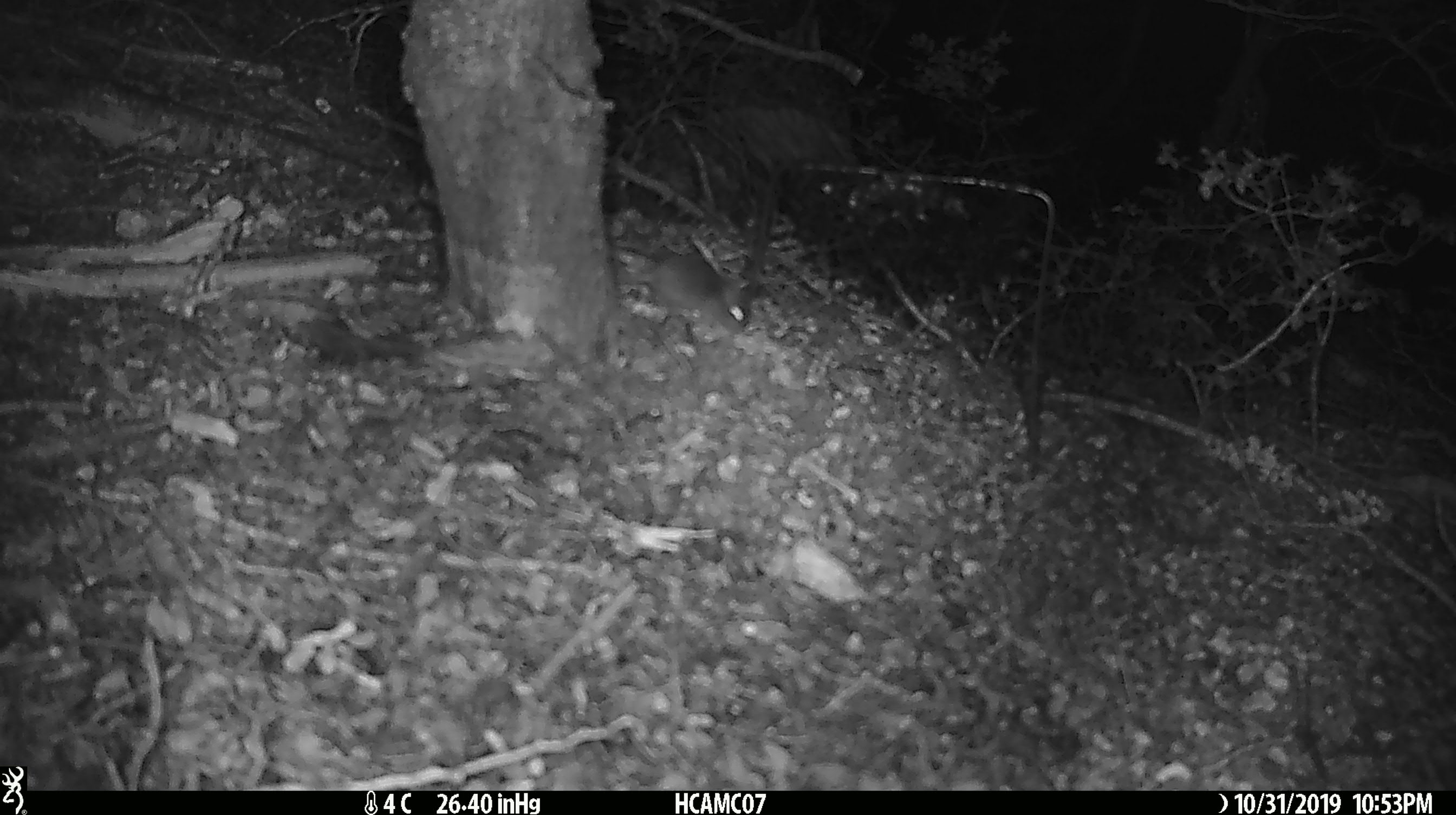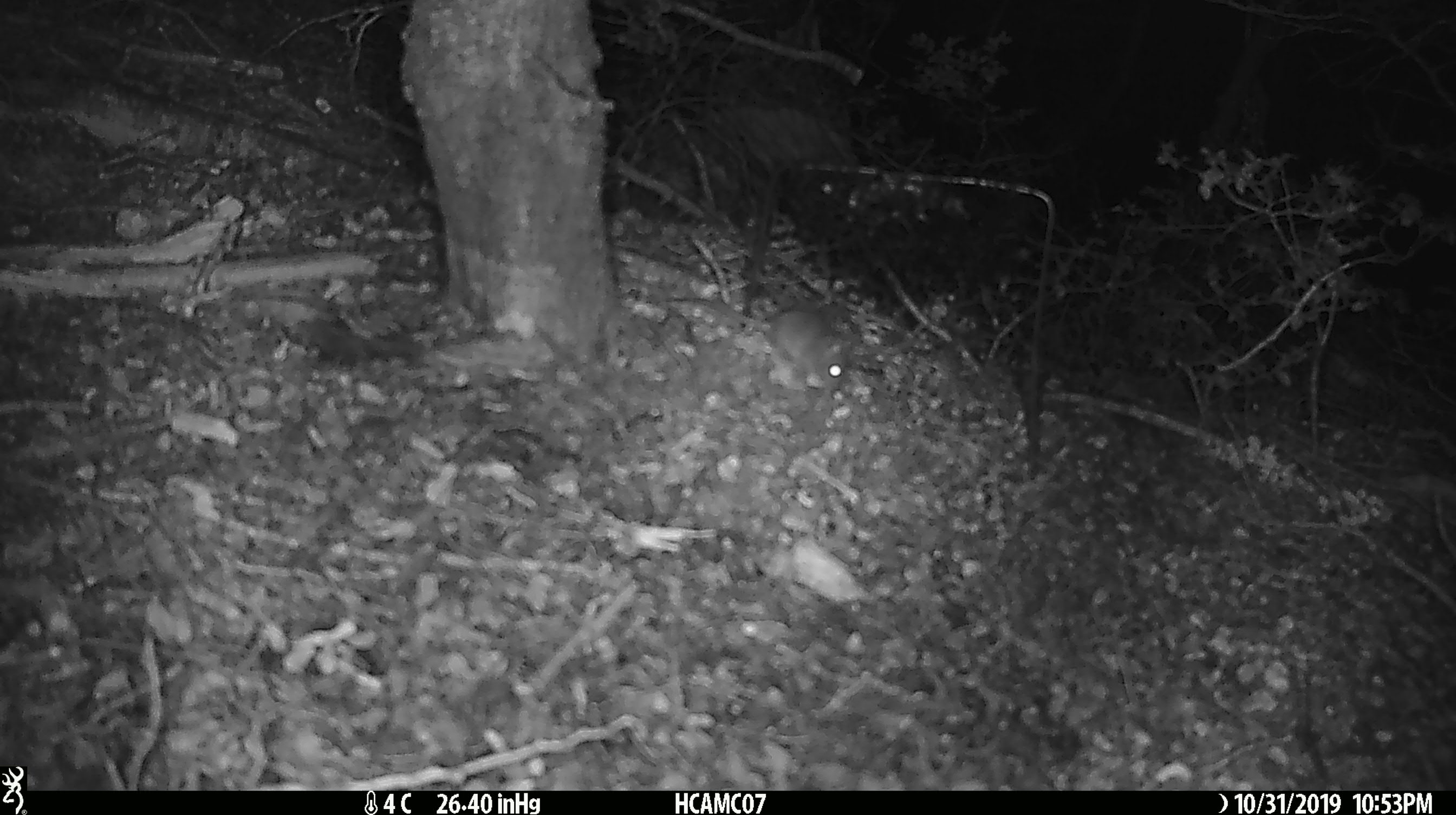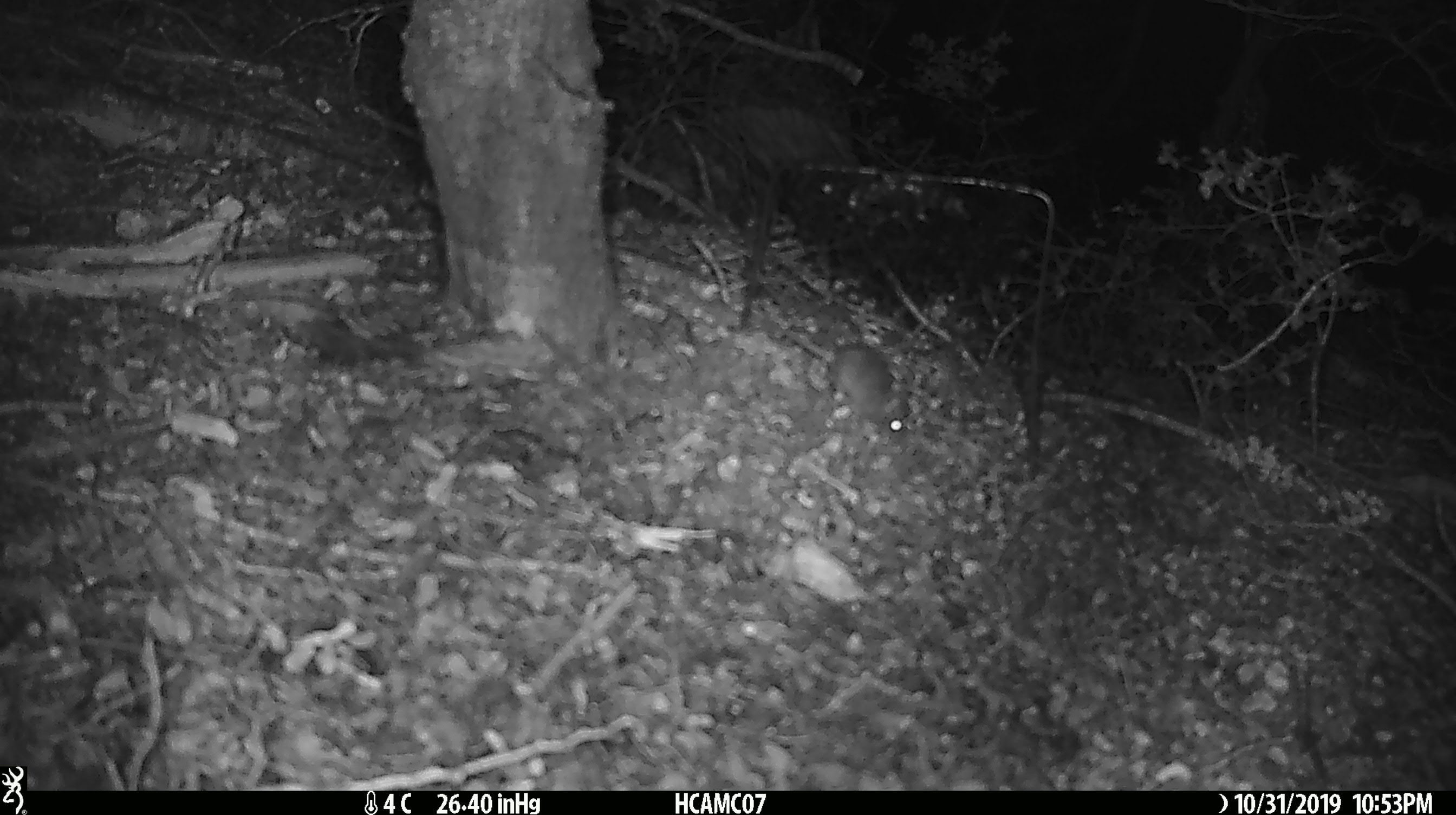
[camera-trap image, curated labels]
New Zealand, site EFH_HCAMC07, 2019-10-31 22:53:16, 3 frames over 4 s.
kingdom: Animalia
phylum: Chordata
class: Mammalia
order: Rodentia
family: Muridae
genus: Mus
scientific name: Mus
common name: mouse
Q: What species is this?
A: Mouse (Mus).